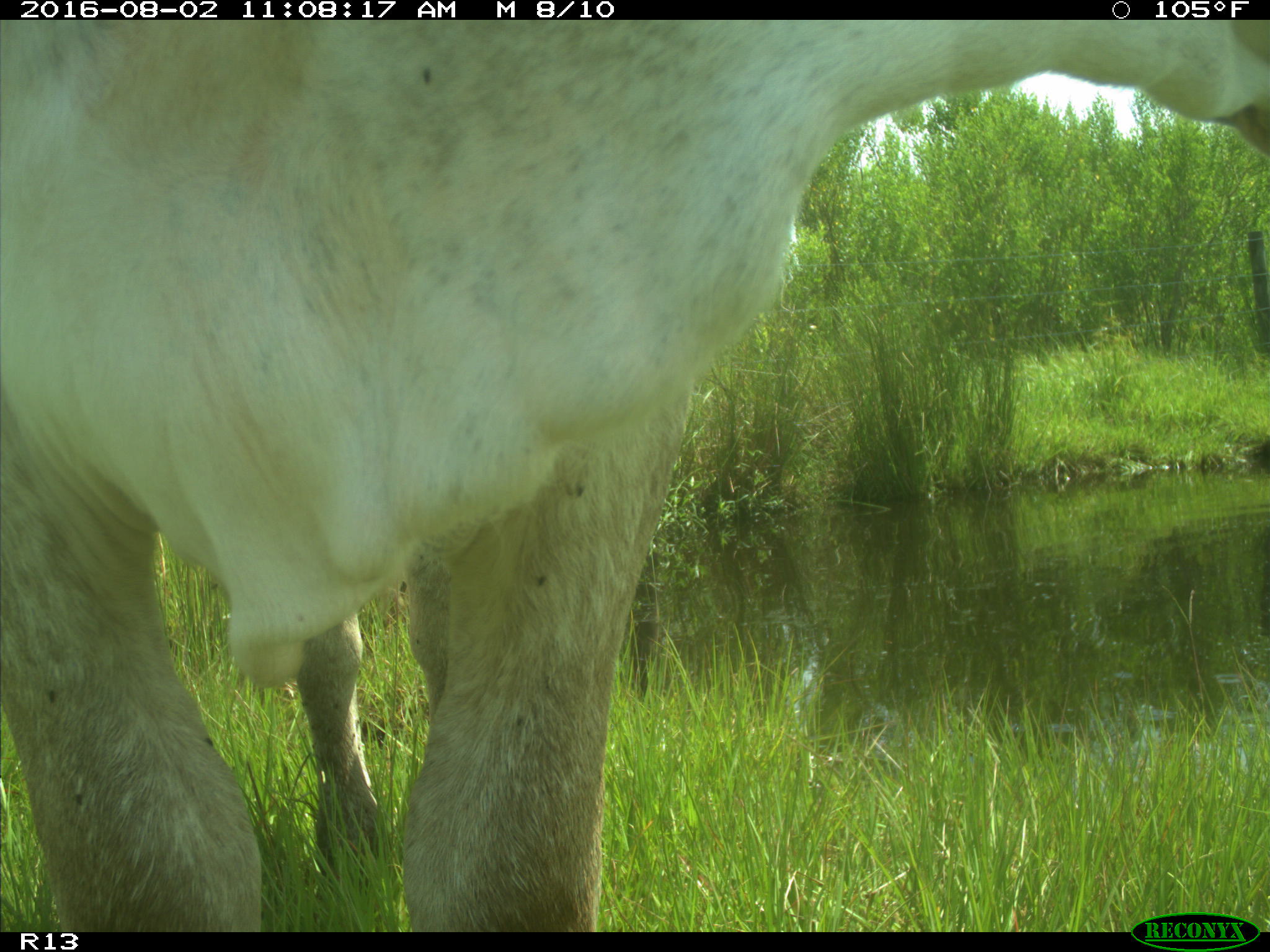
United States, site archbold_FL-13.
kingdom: Animalia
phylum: Chordata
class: Mammalia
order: Artiodactyla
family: Bovidae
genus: Bos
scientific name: Bos taurus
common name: domestic cow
Bos taurus (domestic cow).